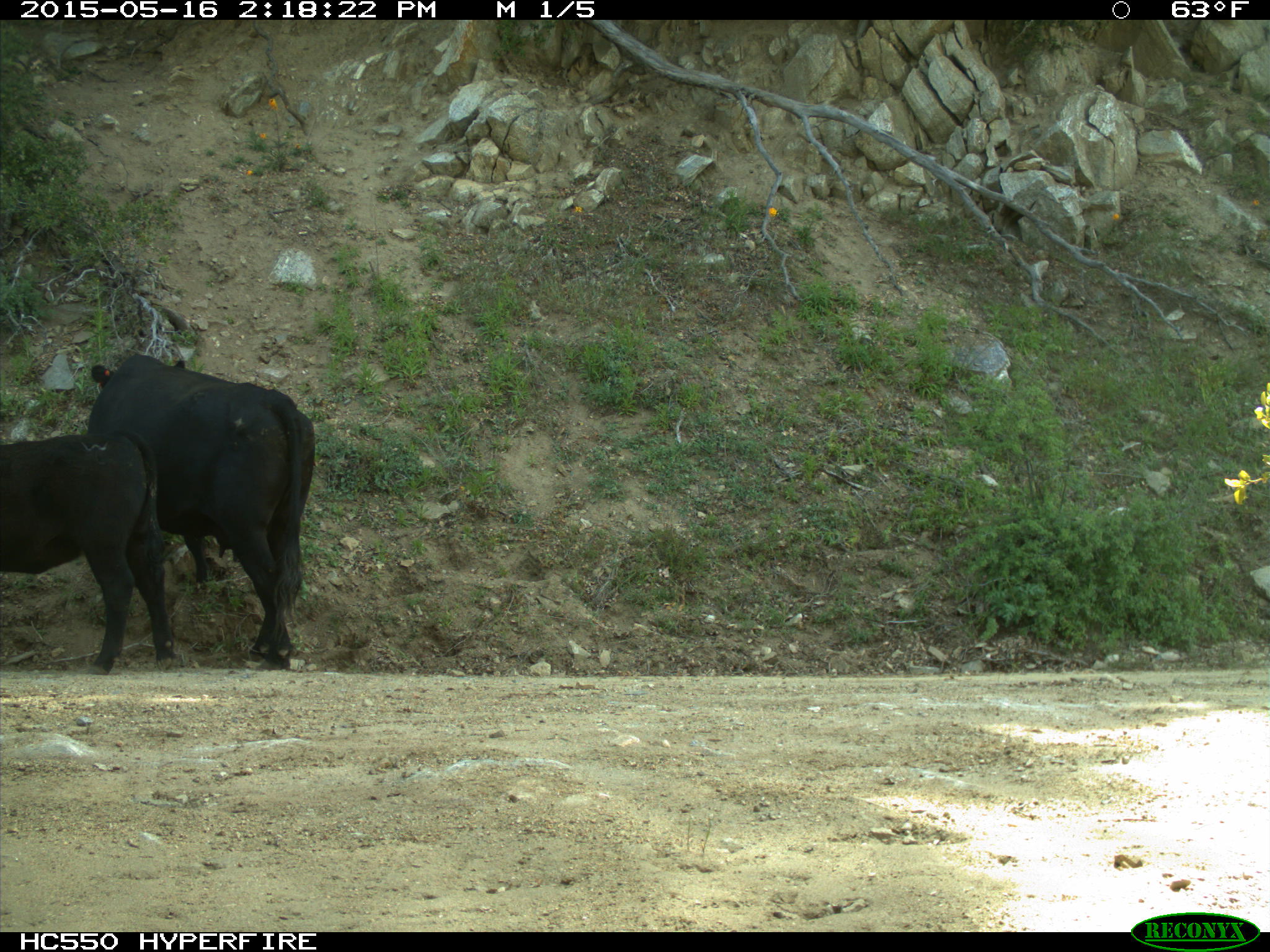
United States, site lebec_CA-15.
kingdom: Animalia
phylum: Chordata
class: Mammalia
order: Artiodactyla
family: Bovidae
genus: Bos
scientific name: Bos taurus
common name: domestic cow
Bos taurus (domestic cow).